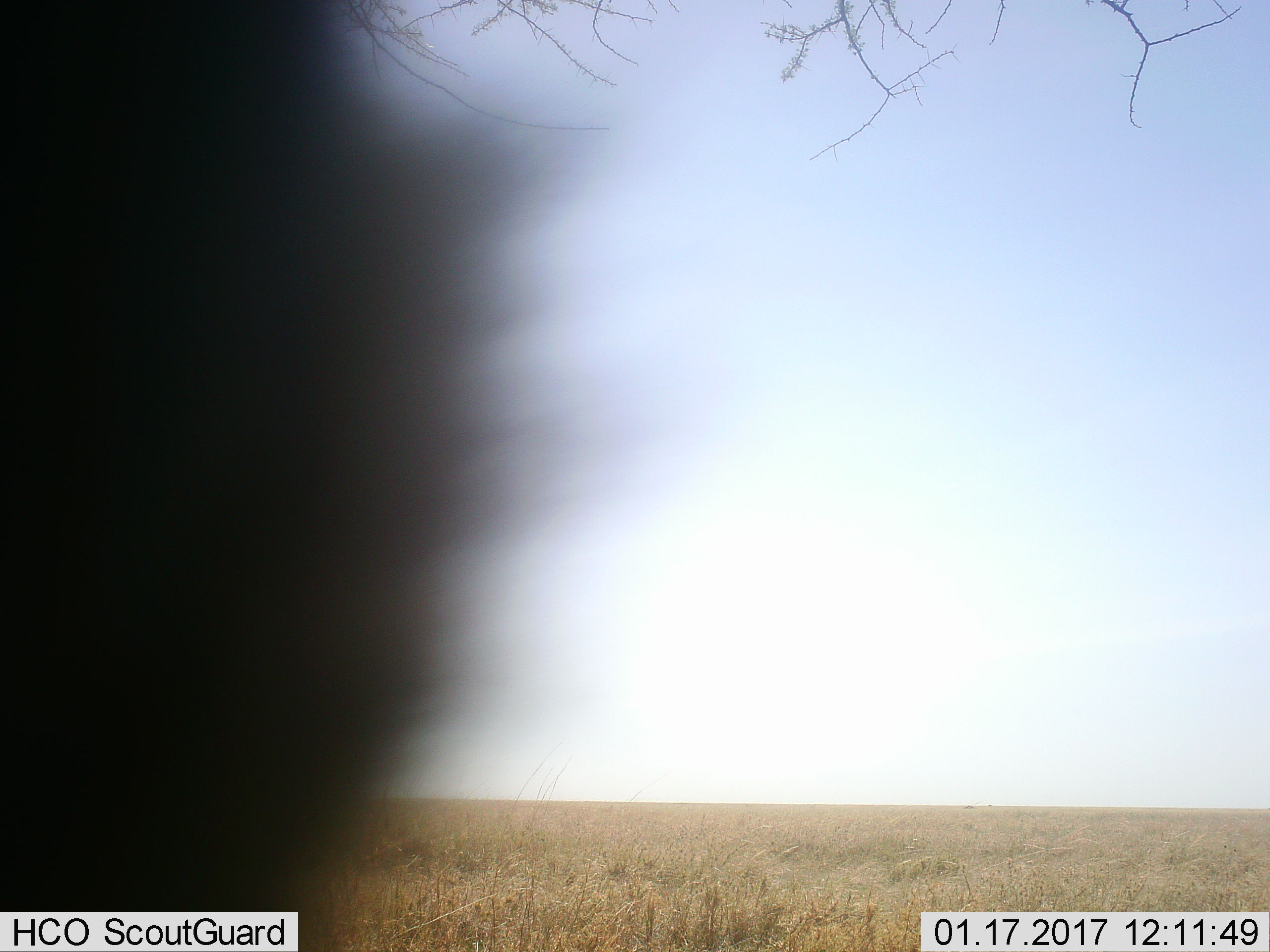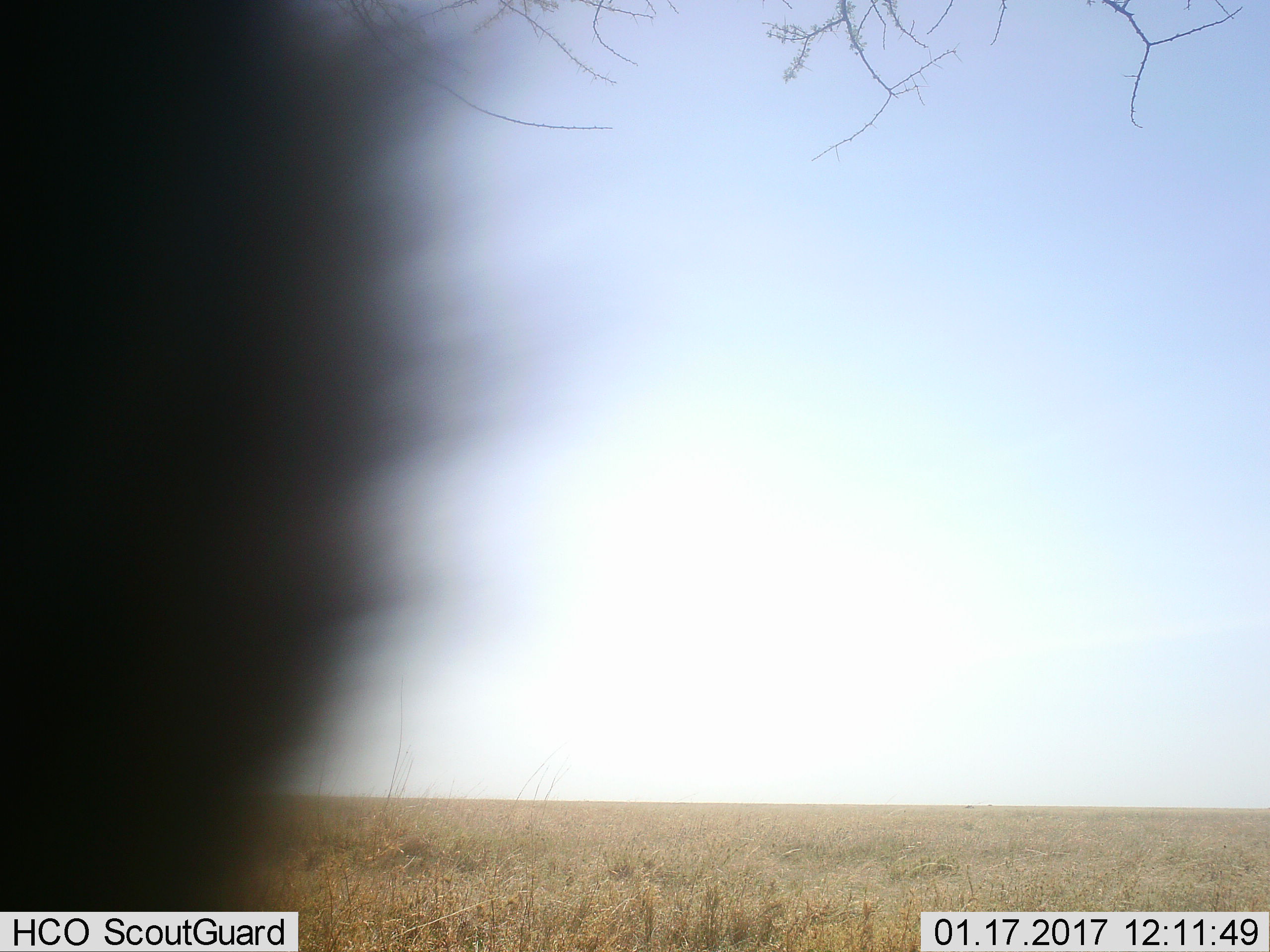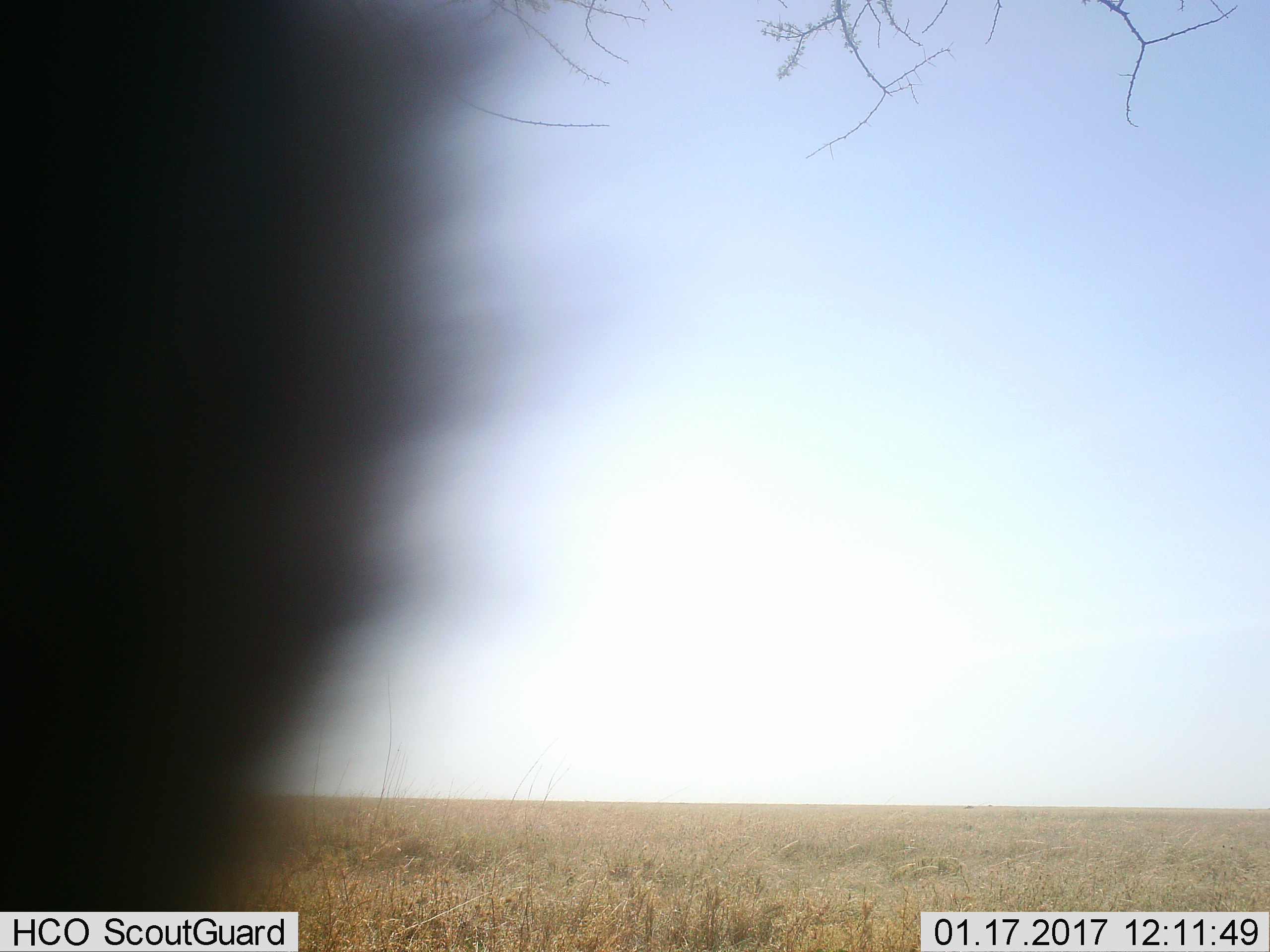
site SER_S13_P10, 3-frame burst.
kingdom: Animalia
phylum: Chordata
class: Mammalia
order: Artiodactyla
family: Bovidae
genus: Connochaetes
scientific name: Connochaetes taurinus taurinus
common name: blue wildebeest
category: wildebeestblue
Wildebeestblue (blue wildebeest) (Connochaetes taurinus taurinus), count 1. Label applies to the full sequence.